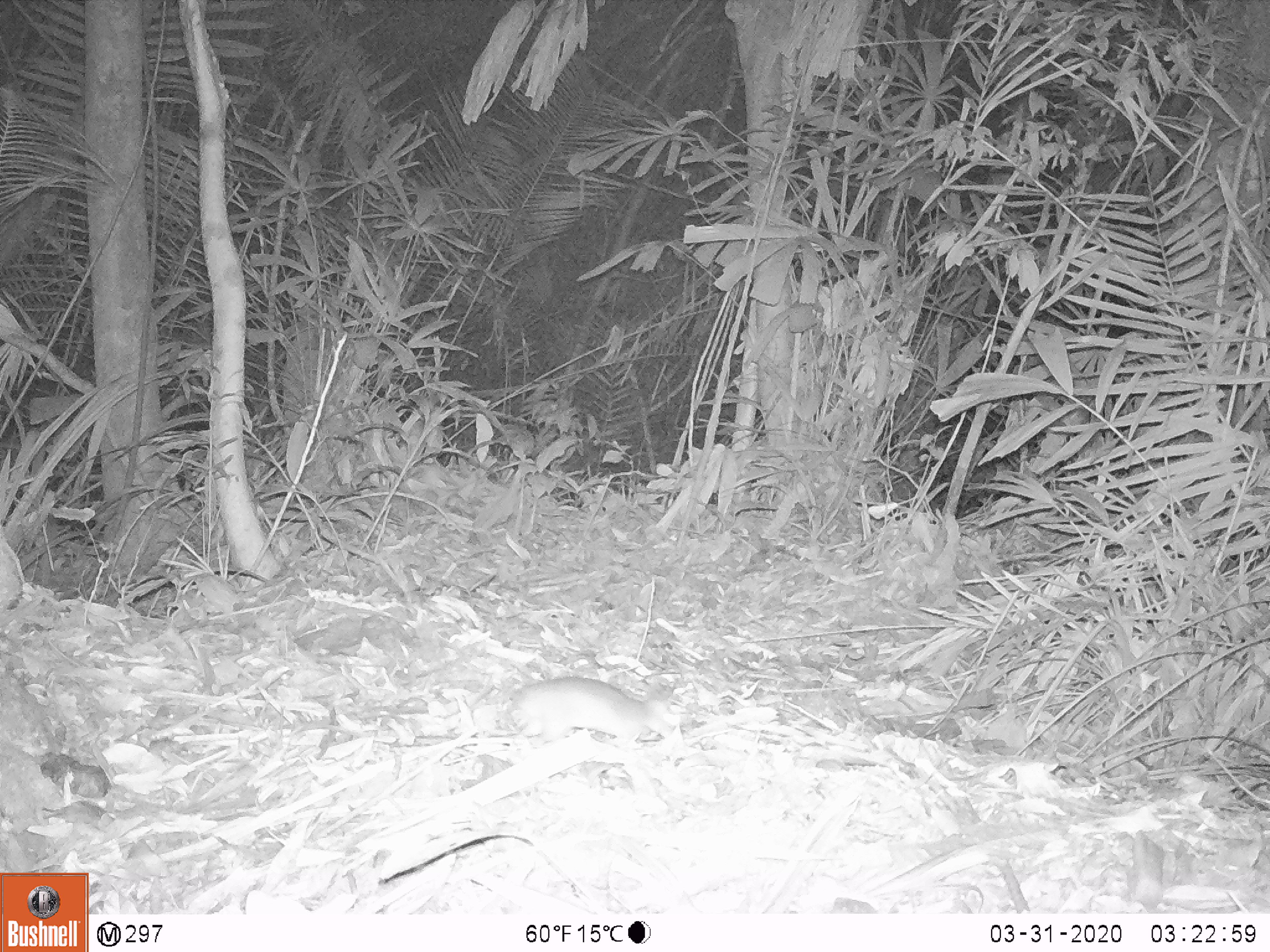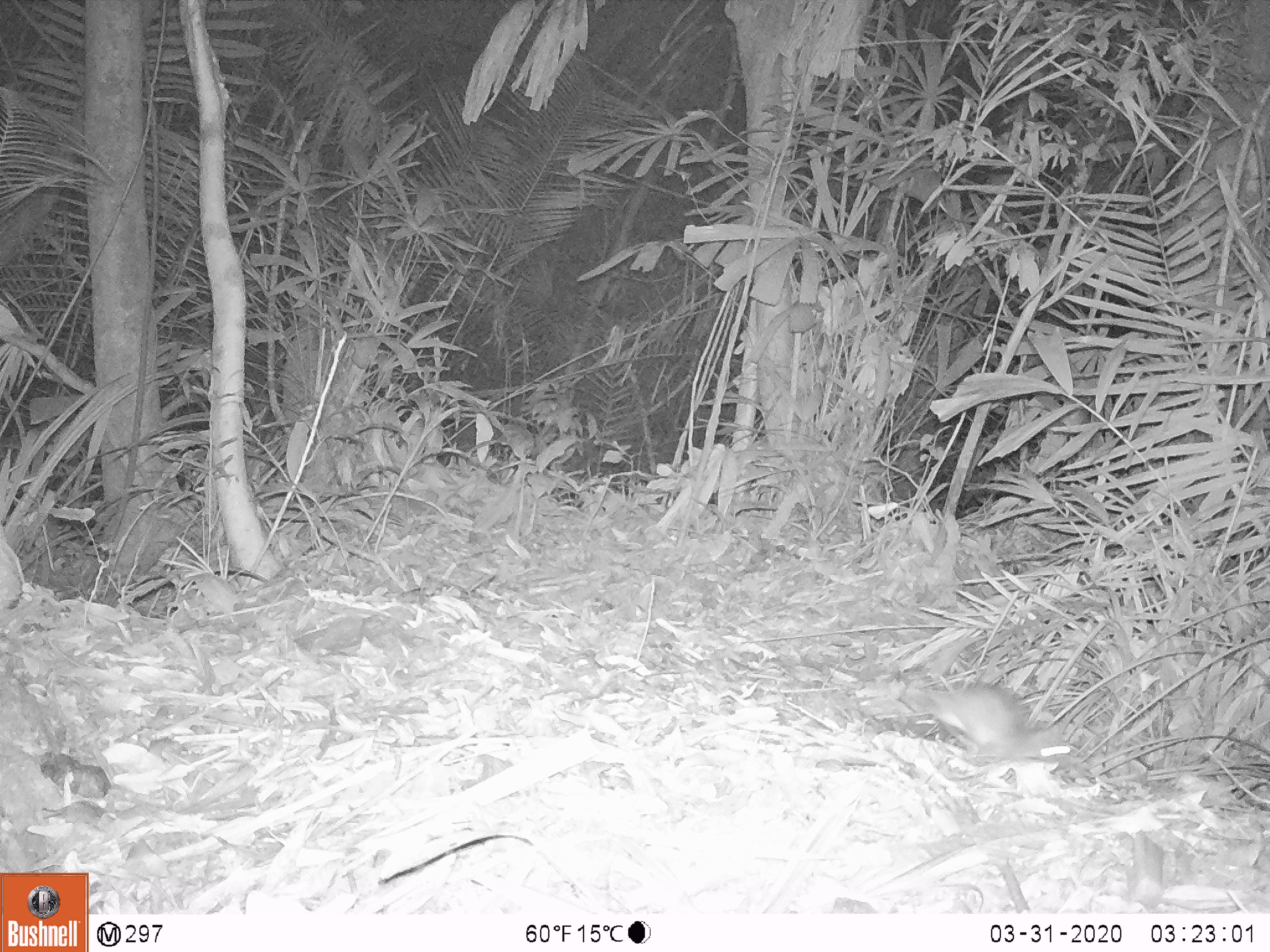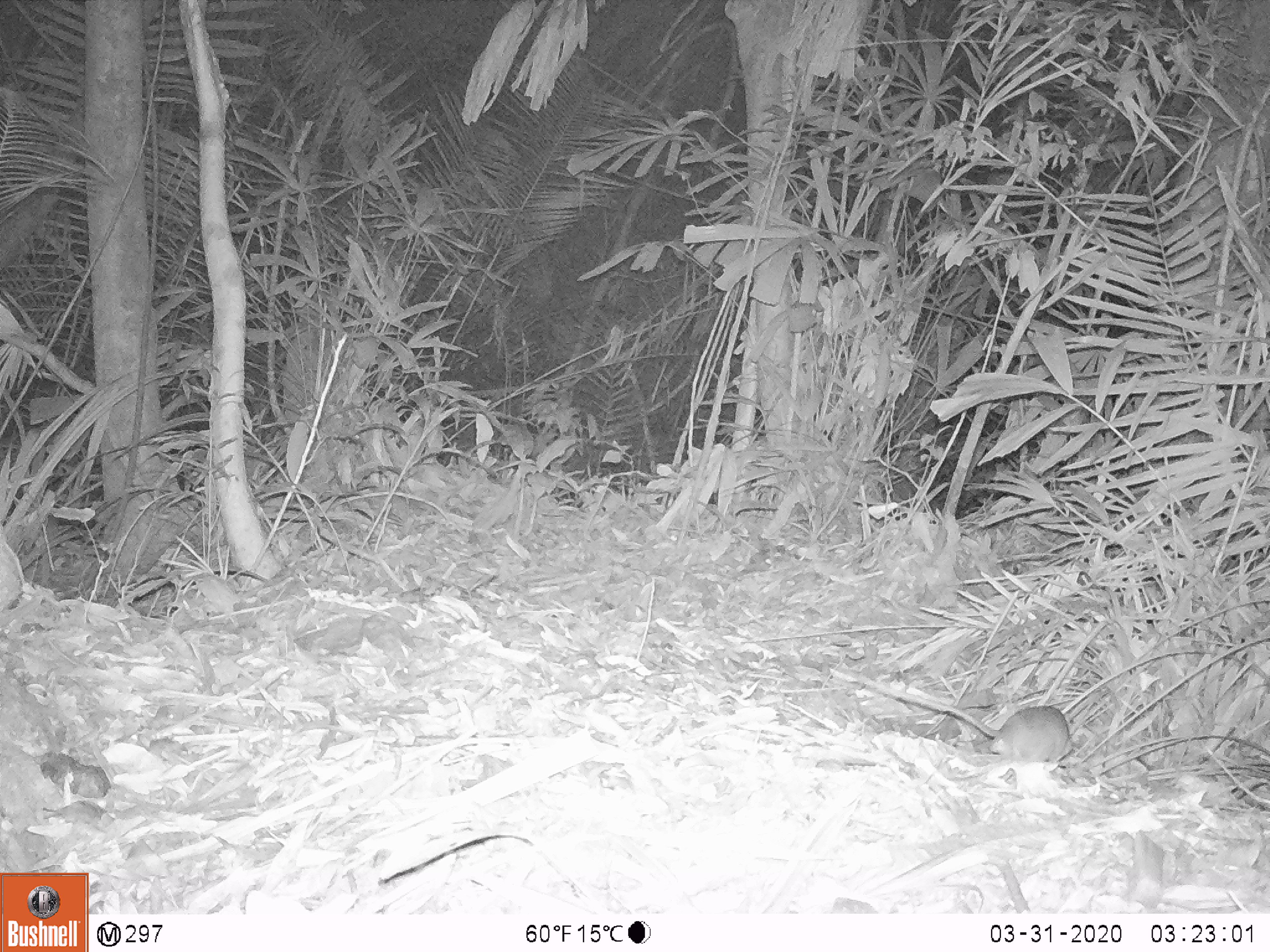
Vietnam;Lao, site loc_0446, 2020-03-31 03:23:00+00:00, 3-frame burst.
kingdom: Animalia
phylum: Chordata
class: Mammalia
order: Rodentia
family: Muridae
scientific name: Muridae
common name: old-world mice and rats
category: unidentified murid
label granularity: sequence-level